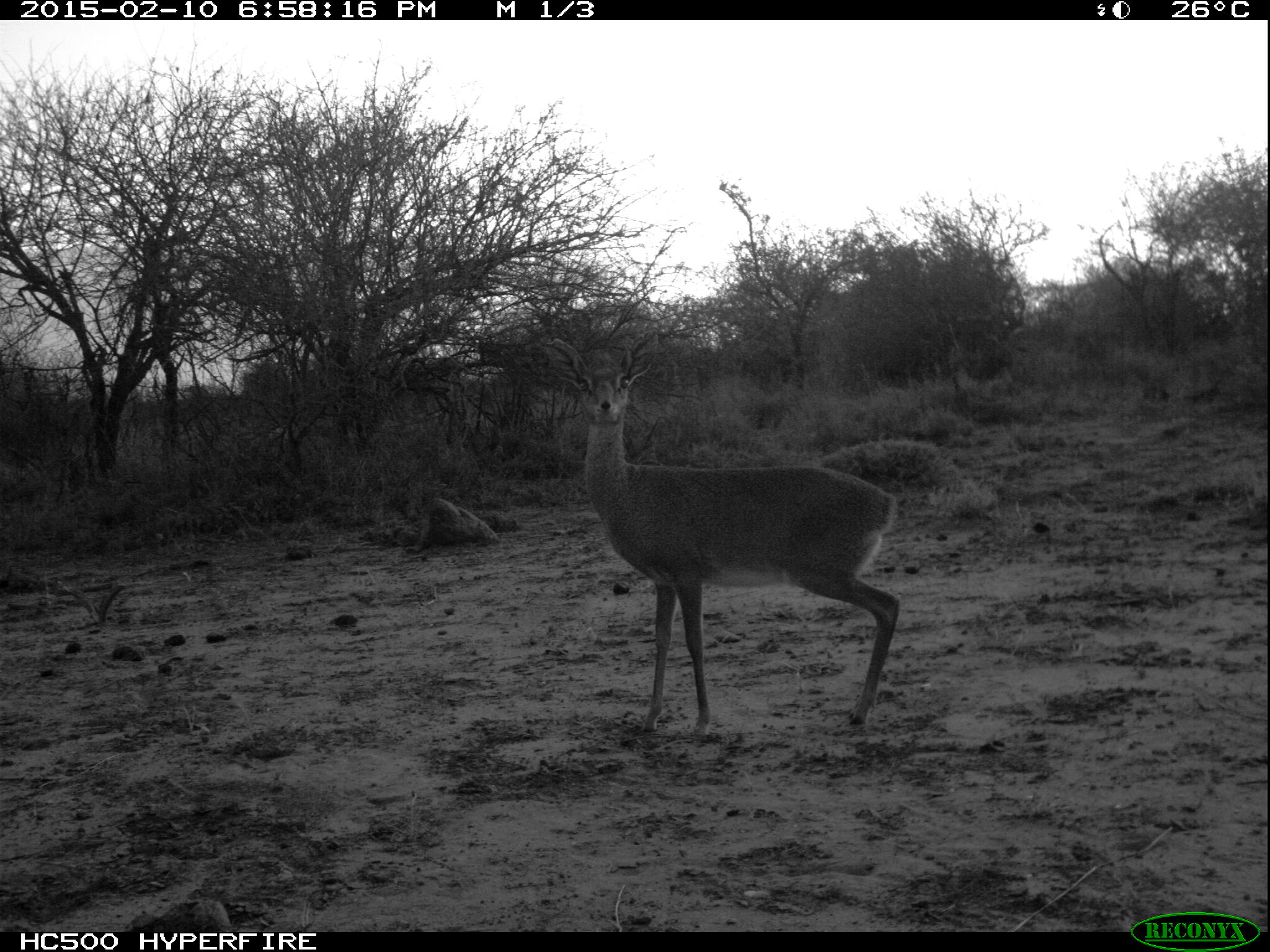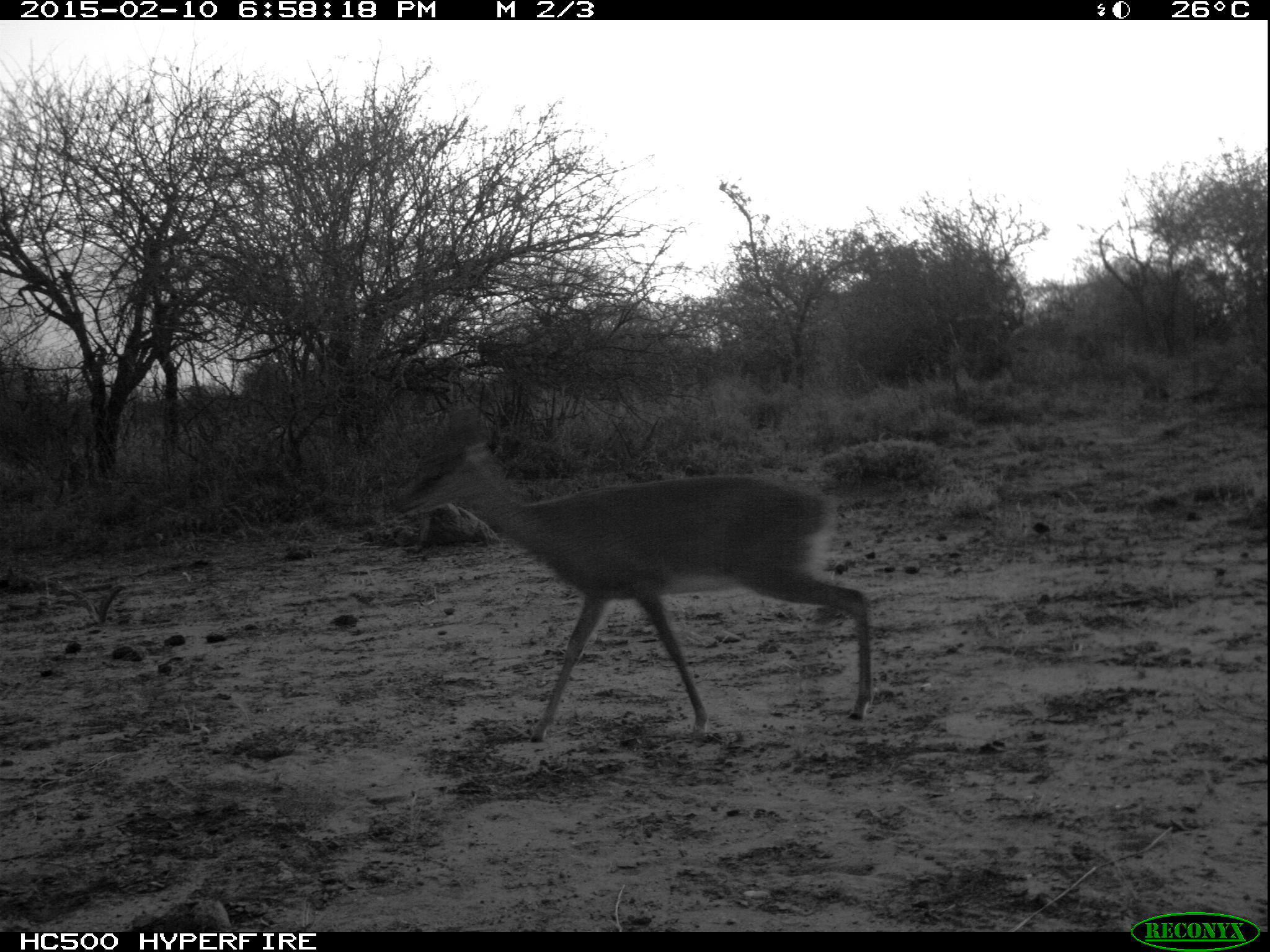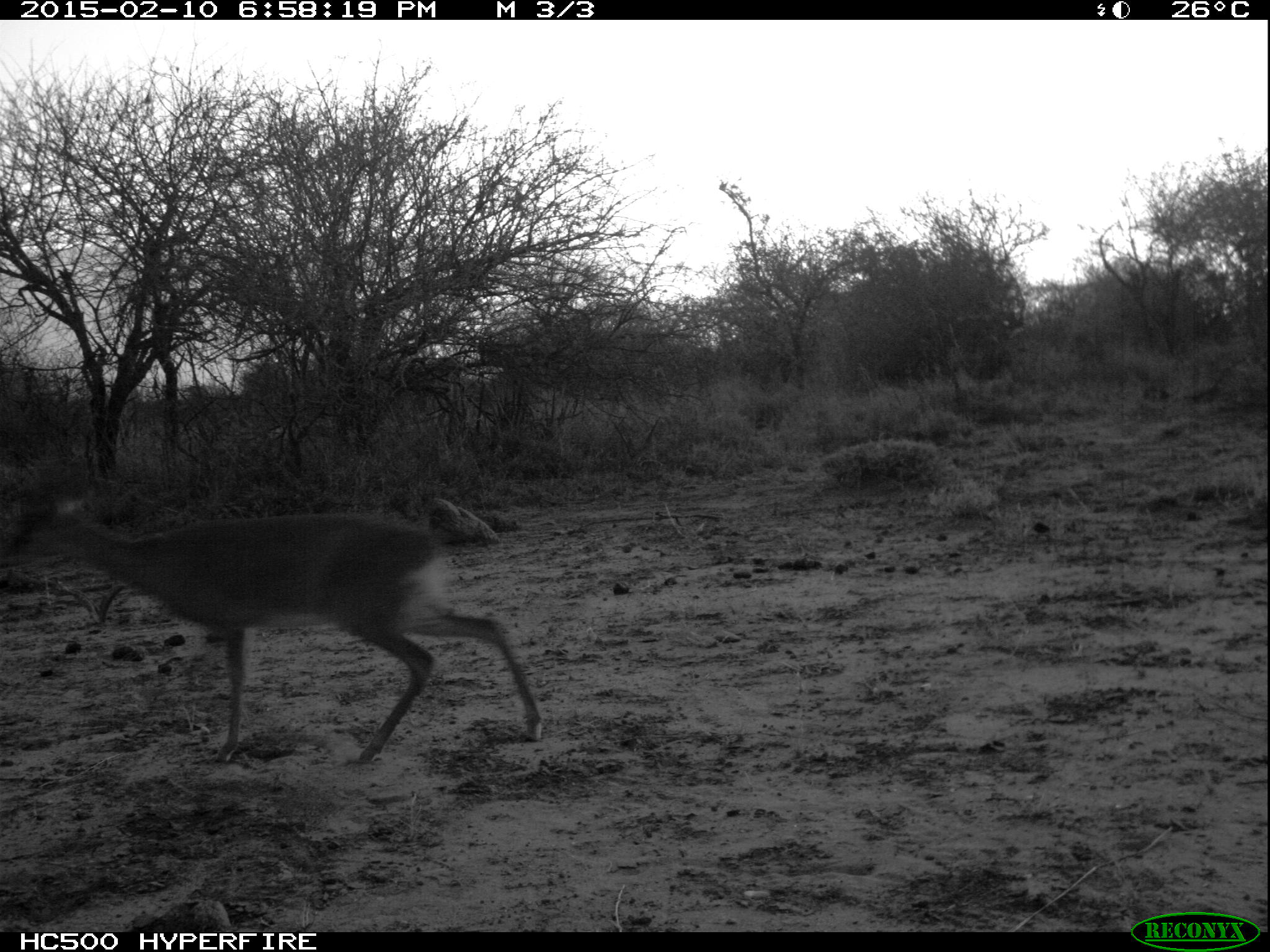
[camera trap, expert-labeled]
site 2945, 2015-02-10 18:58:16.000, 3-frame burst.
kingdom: Animalia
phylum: Chordata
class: Mammalia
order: Artiodactyla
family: Bovidae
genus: Madoqua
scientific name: Madoqua guentheri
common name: günther's dik-dik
Madoqua guentheri (günther's dik-dik), count 1.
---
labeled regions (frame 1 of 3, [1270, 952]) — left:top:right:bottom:
madoqua guentheri: 541:335:900:738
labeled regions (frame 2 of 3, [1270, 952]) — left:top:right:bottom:
madoqua guentheri: 391:410:875:742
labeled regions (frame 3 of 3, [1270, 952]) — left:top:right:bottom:
madoqua guentheri: 0:489:544:770